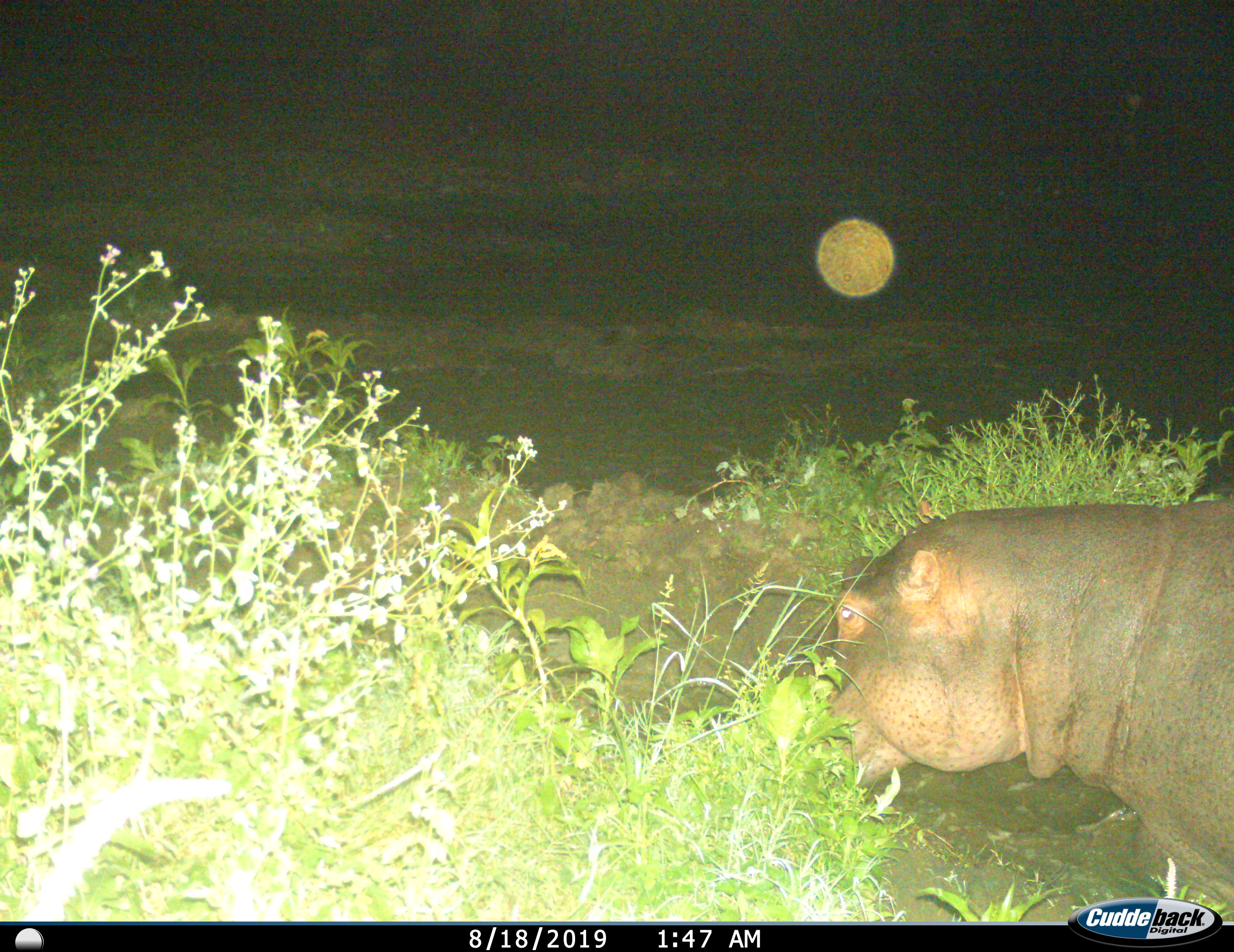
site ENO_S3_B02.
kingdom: Animalia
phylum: Chordata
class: Mammalia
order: Artiodactyla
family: Hippopotamidae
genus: Hippopotamus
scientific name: Hippopotamus amphibius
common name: hippopotamus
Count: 1.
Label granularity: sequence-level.